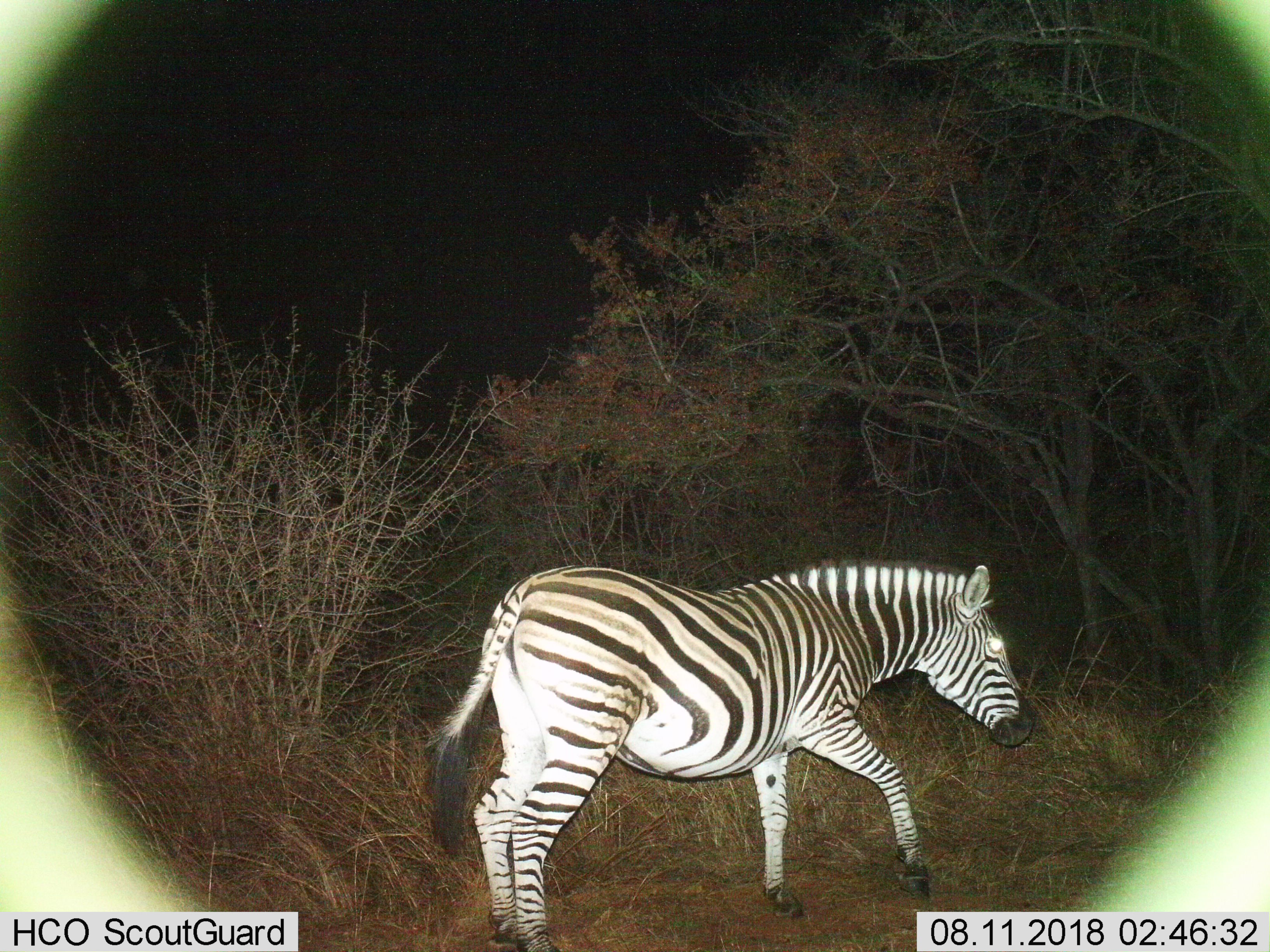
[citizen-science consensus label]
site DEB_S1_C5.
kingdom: Animalia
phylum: Chordata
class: Mammalia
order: Perissodactyla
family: Equidae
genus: Equus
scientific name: Equus quagga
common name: plains zebra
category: zebraplains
Zebraplains (plains zebra) (Equus quagga), count 1. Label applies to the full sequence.